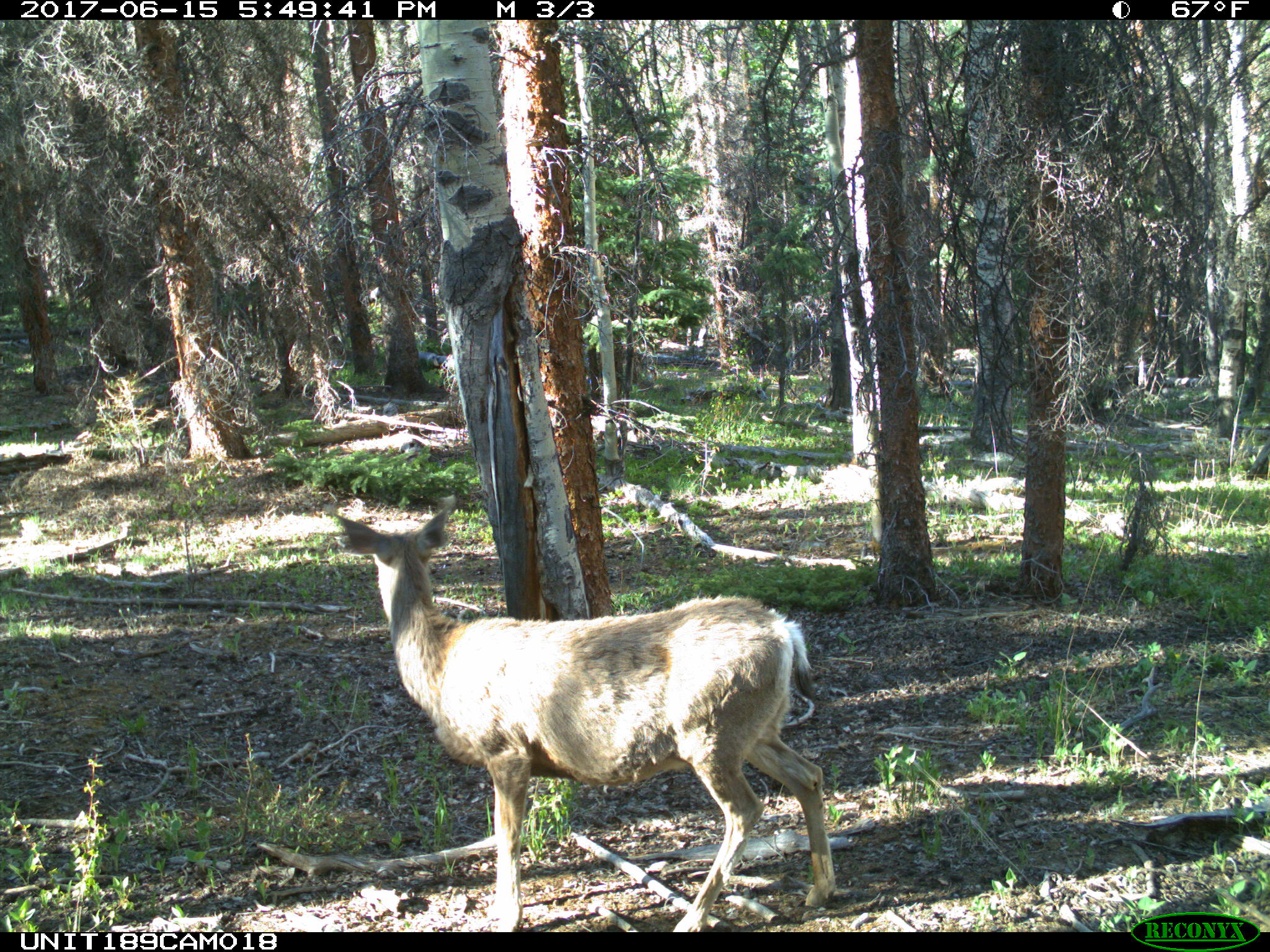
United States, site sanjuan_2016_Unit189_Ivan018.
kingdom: Animalia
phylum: Chordata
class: Mammalia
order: Artiodactyla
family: Cervidae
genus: Odocoileus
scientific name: Odocoileus hemionus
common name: mule deer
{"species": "Odocoileus hemionus (mule deer)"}